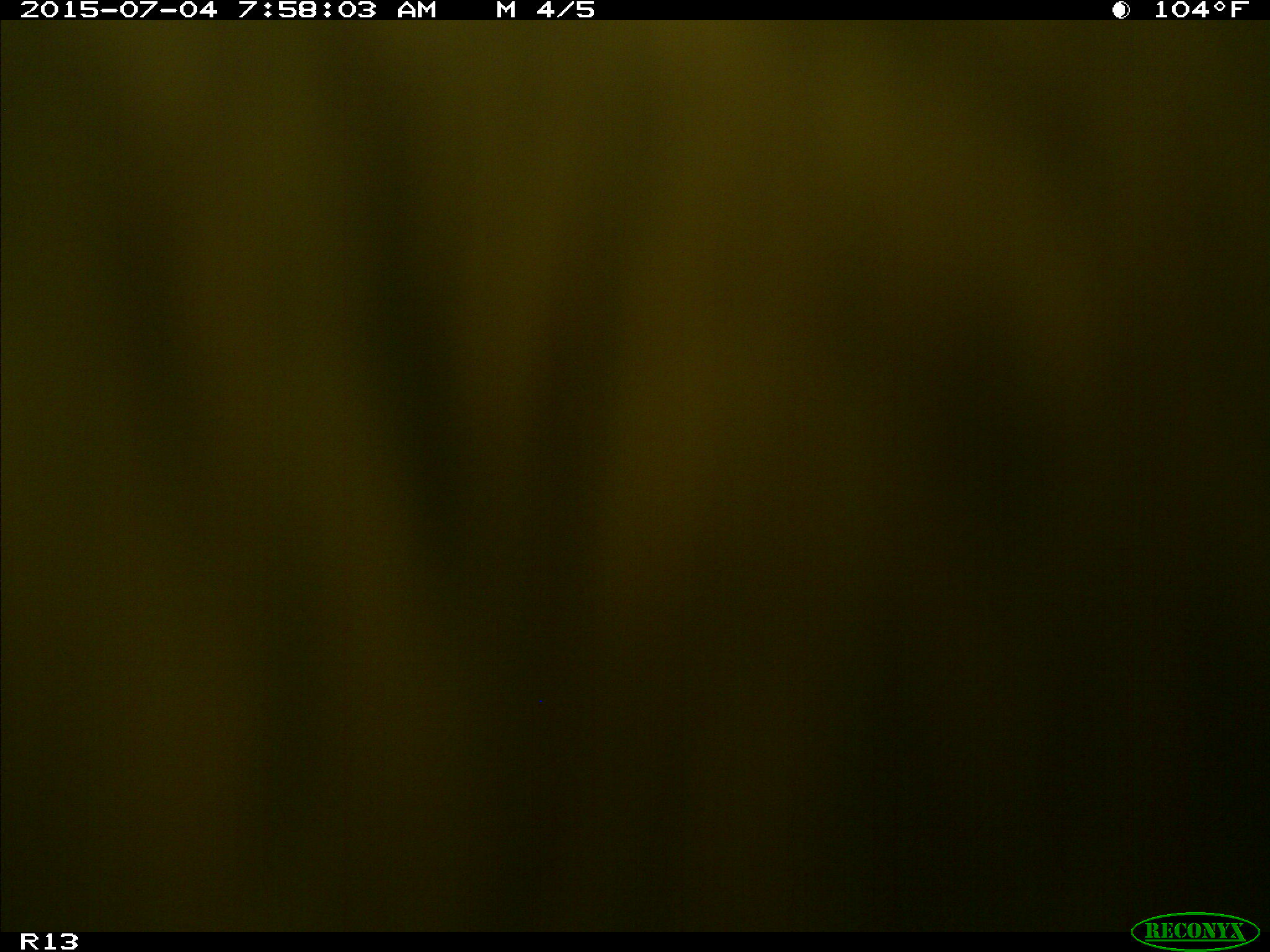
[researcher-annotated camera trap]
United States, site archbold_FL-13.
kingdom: Animalia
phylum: Chordata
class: Mammalia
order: Artiodactyla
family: Bovidae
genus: Bos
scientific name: Bos taurus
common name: domestic cow